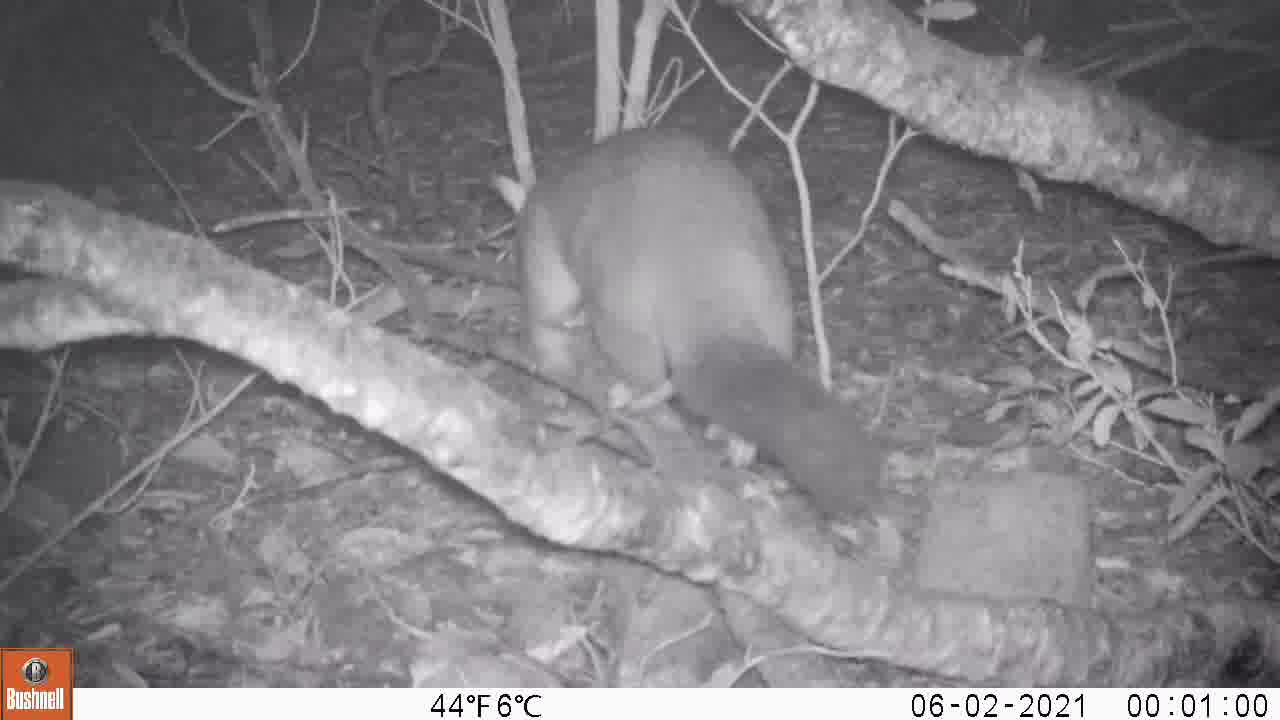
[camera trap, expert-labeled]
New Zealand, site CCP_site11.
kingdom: Animalia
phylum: Chordata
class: Mammalia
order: Diprotodontia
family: Phalangeridae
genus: Trichosurus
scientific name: Trichosurus vulpecula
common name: common brushtail possum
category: possum